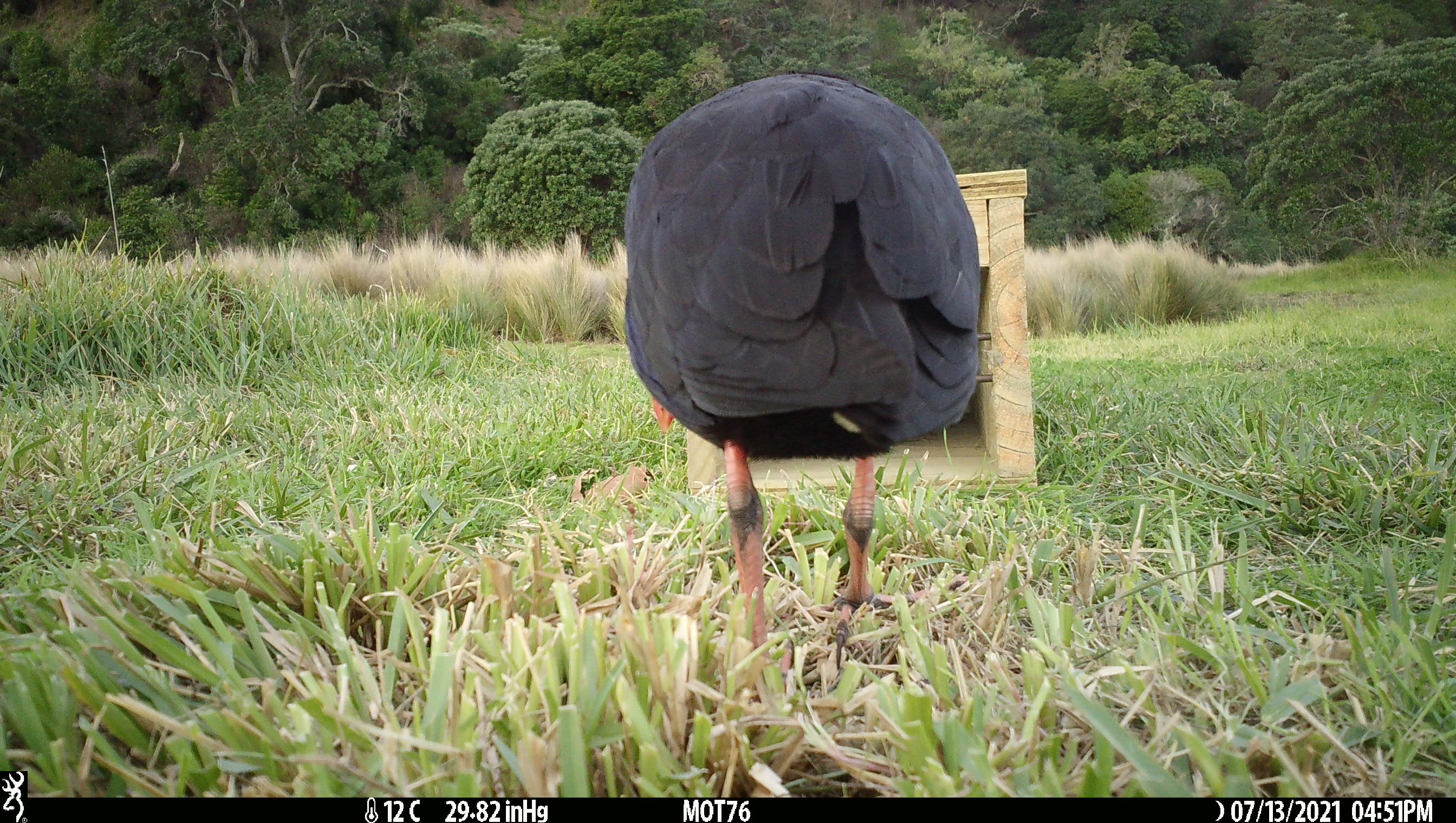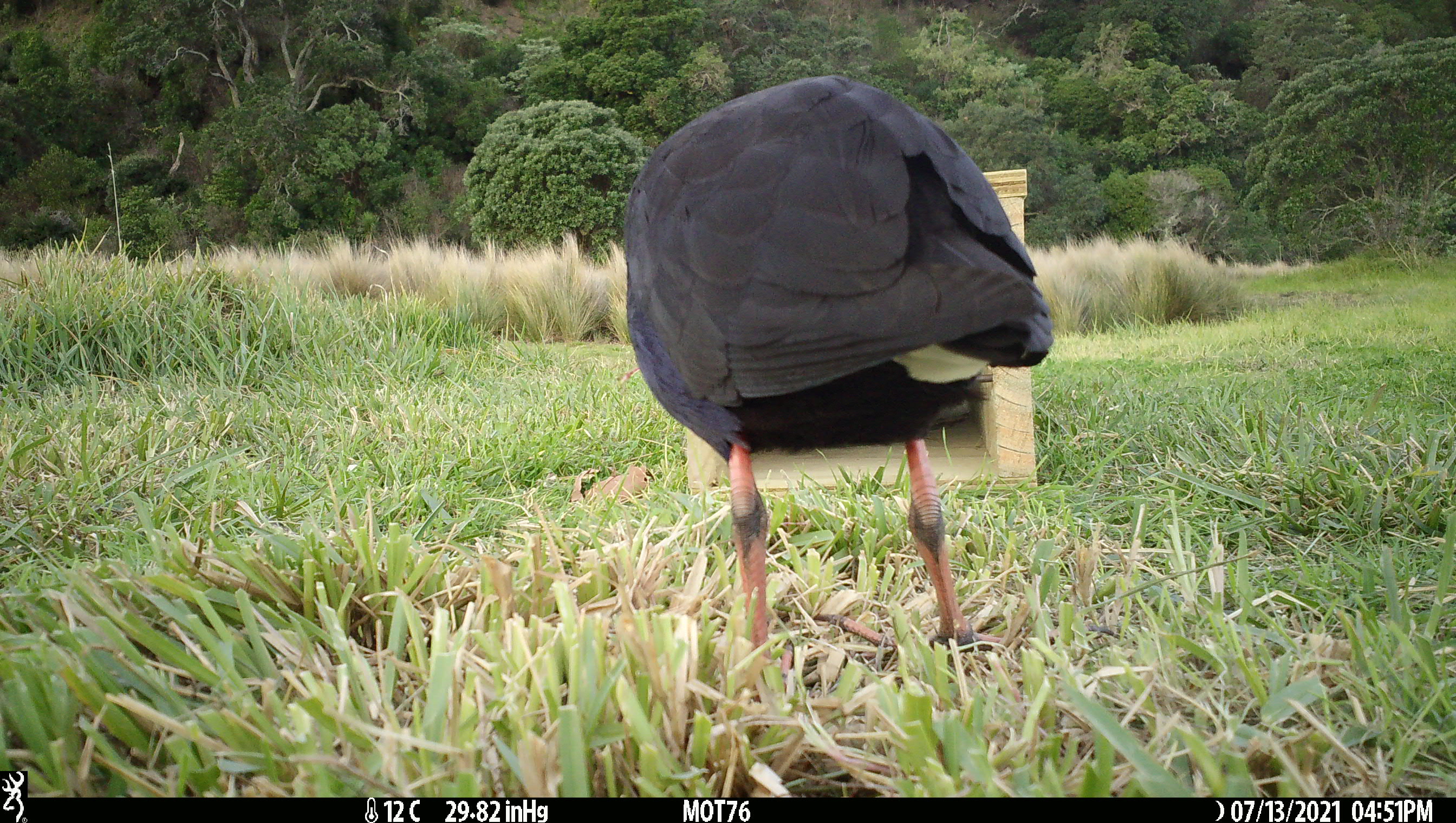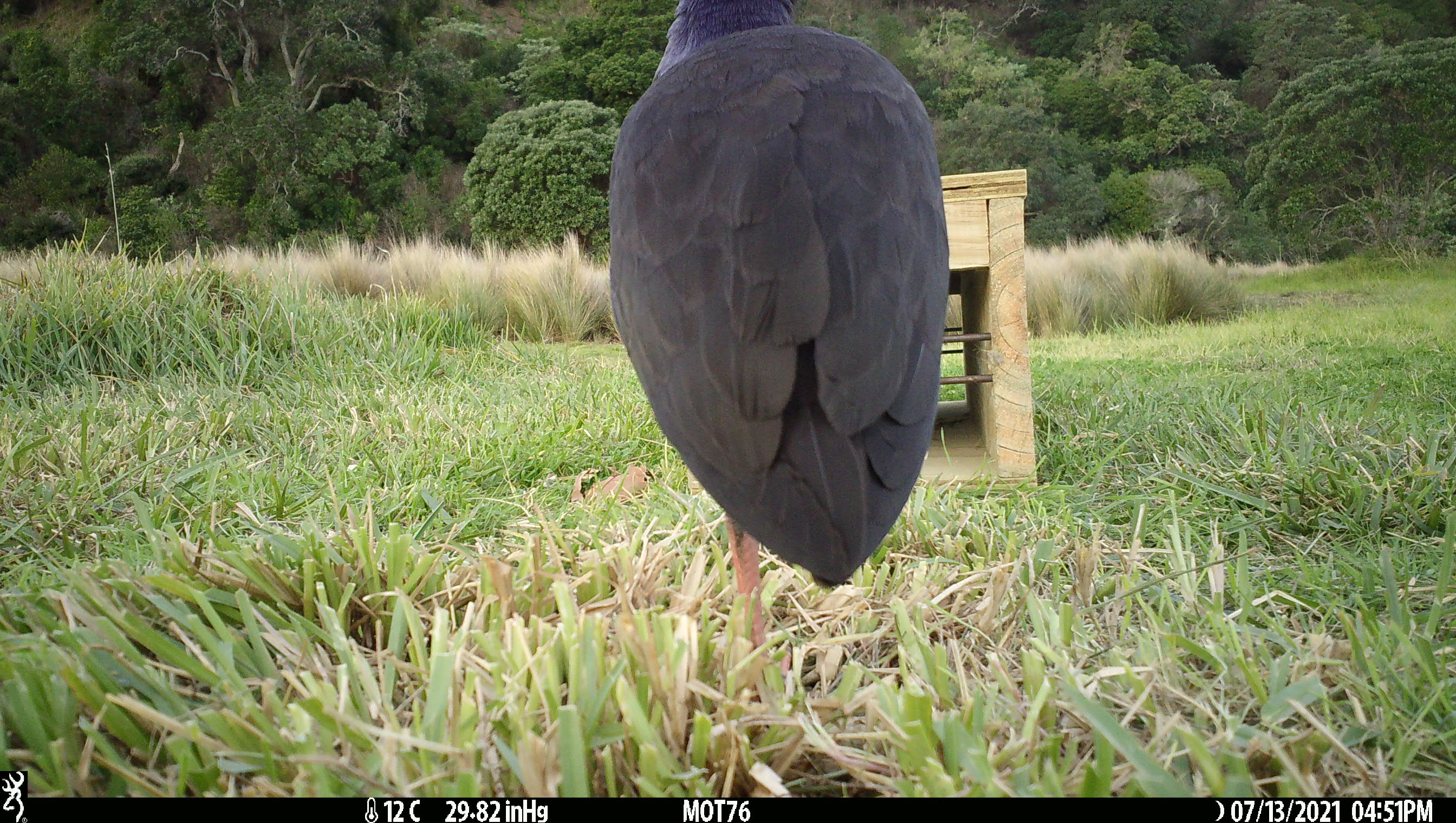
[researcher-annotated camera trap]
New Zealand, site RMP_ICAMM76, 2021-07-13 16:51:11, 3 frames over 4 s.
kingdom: Animalia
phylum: Chordata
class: Aves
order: Gruiformes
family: Rallidae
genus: Porphyrio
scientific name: Porphyrio melanotus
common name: australasian swamphen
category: pukeko